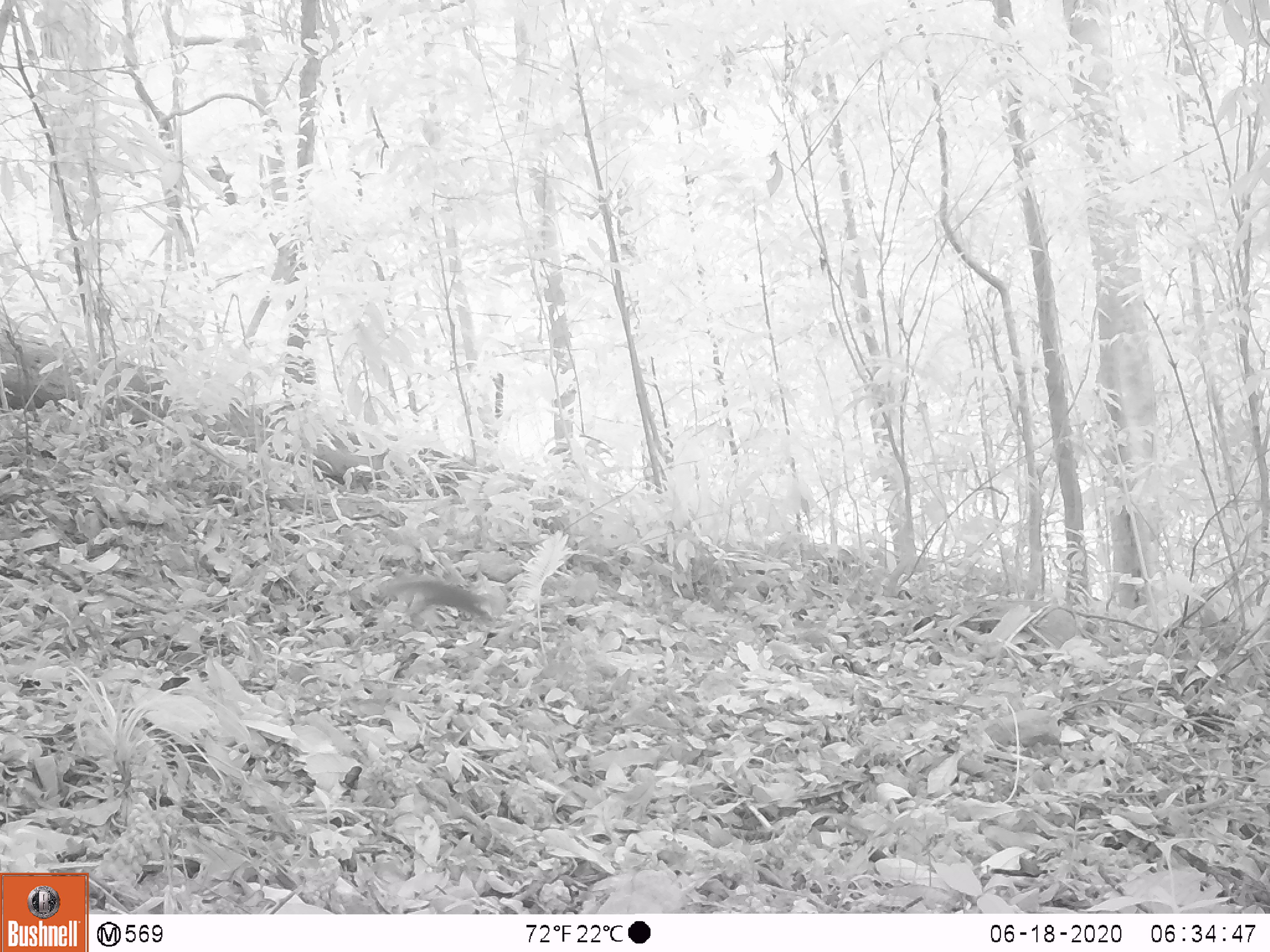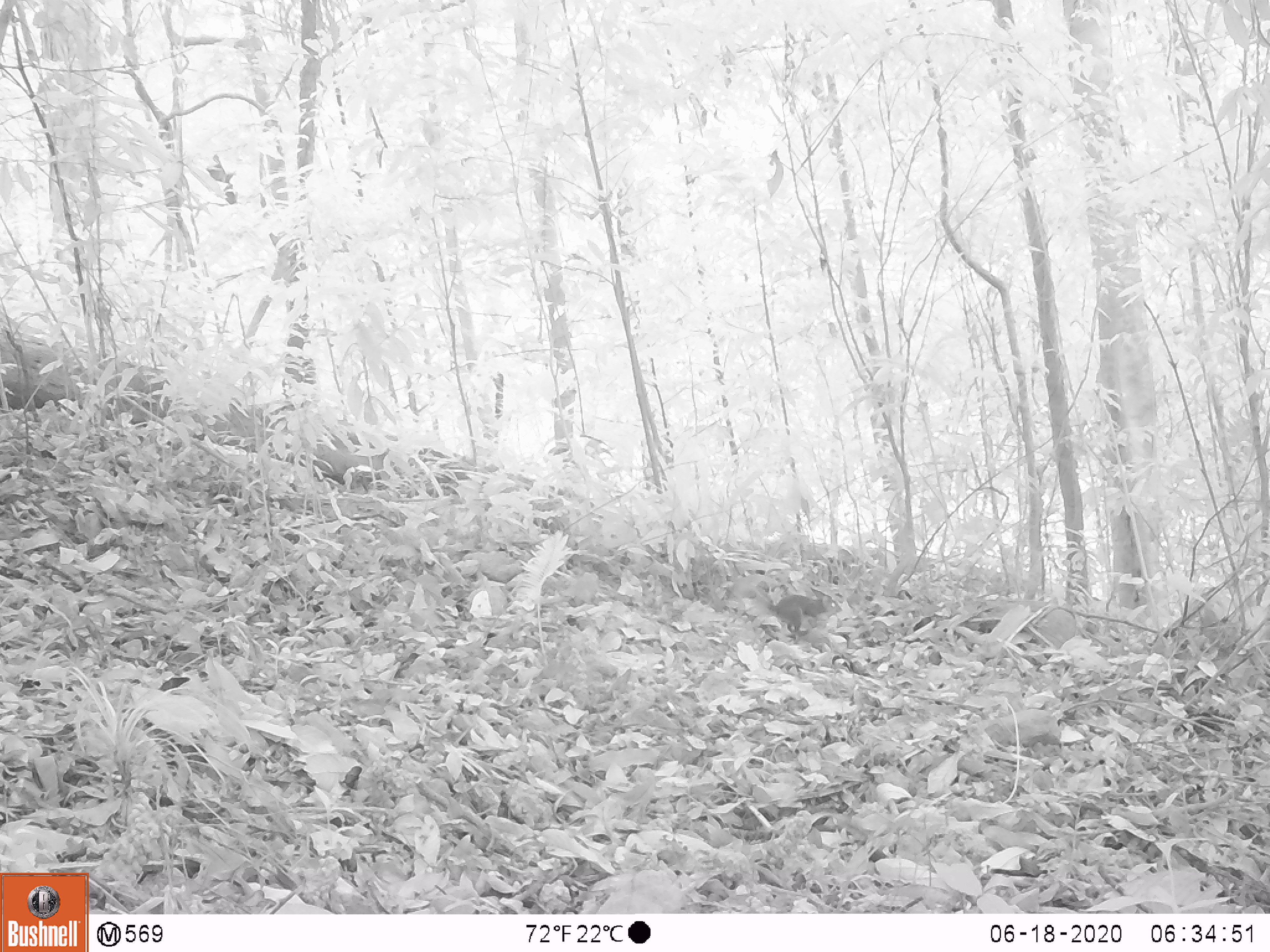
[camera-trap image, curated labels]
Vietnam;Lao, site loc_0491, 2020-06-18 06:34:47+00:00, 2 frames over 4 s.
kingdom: Animalia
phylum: Chordata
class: Mammalia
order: Rodentia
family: Sciuridae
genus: Dremomys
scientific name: Dremomys rufigenis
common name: red-cheeked squirrel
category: red cheeked squirrel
Red cheeked squirrel (red-cheeked squirrel) (Dremomys rufigenis). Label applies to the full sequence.